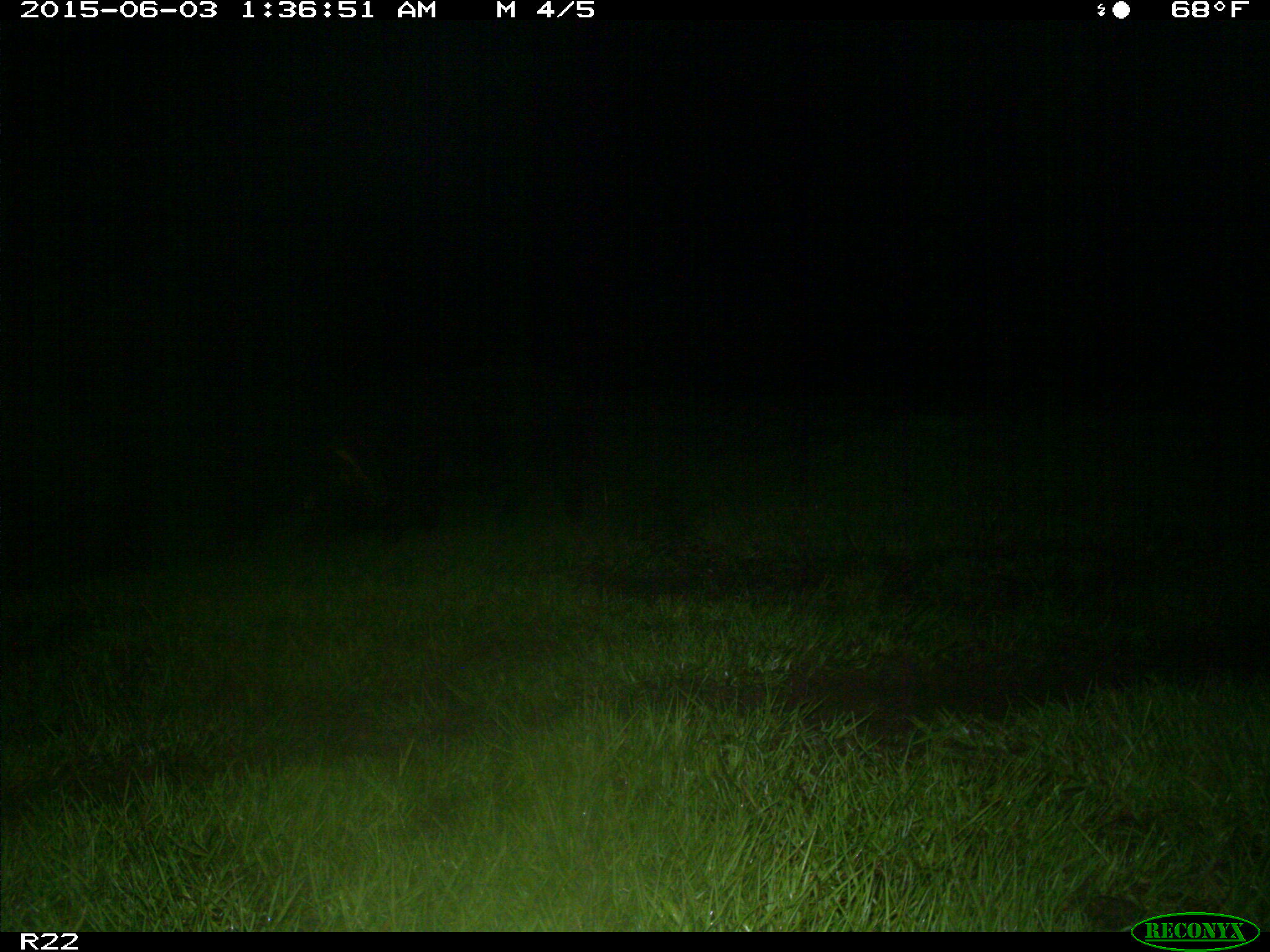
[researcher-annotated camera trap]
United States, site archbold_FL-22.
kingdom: Animalia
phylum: Chordata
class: Mammalia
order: Artiodactyla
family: Bovidae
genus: Bos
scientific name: Bos taurus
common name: domestic cow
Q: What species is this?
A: Bos taurus (domestic cow).